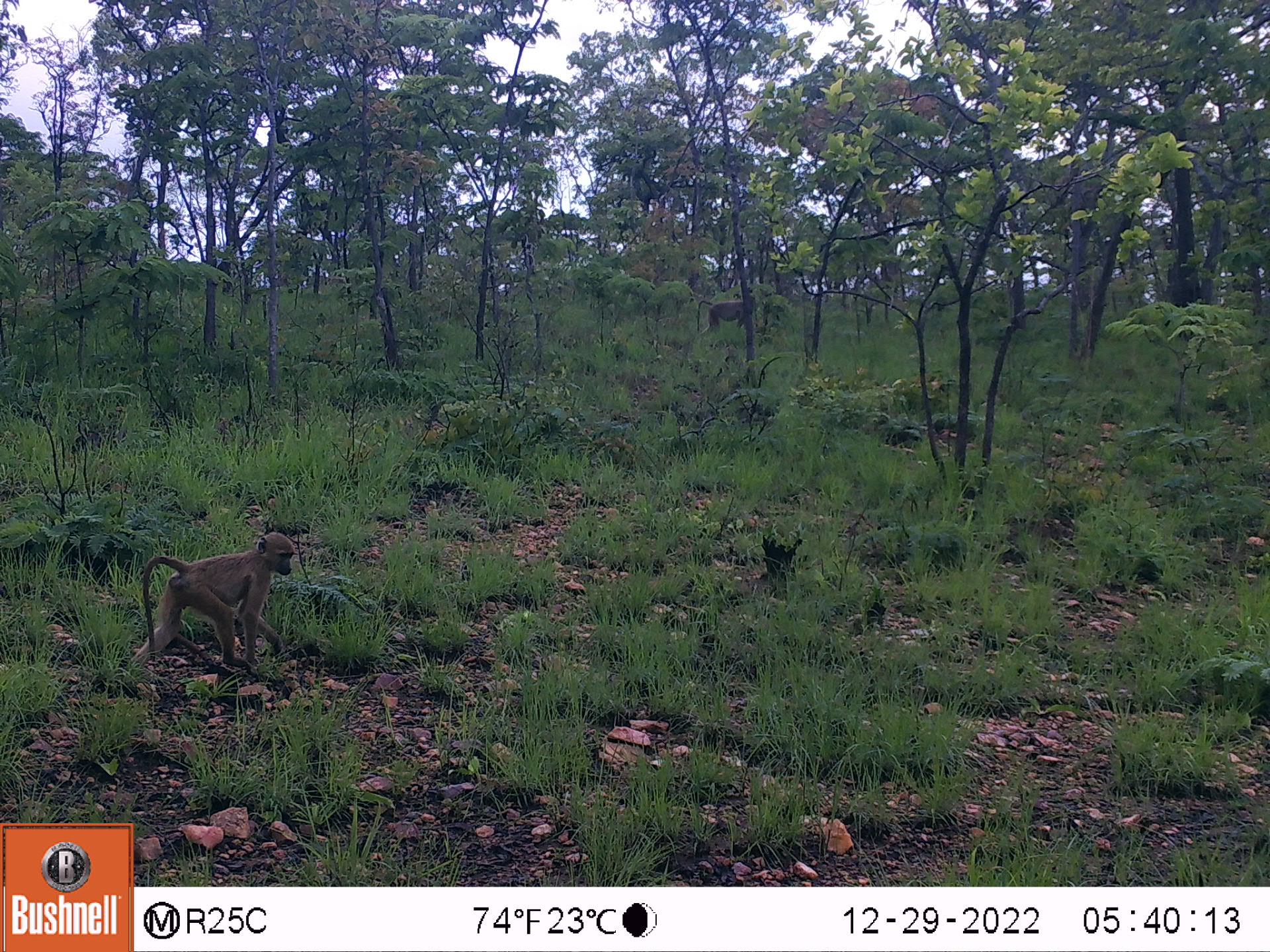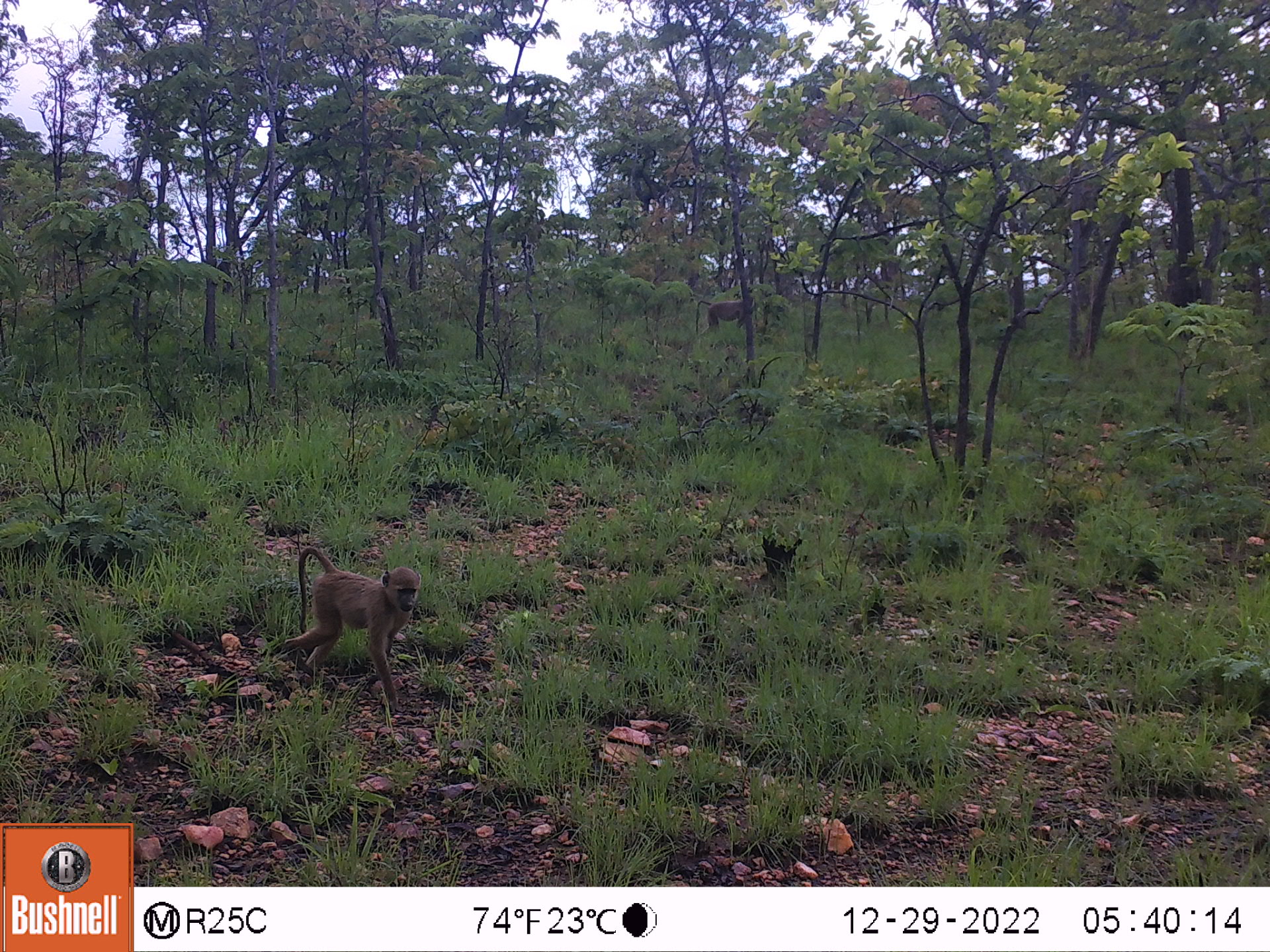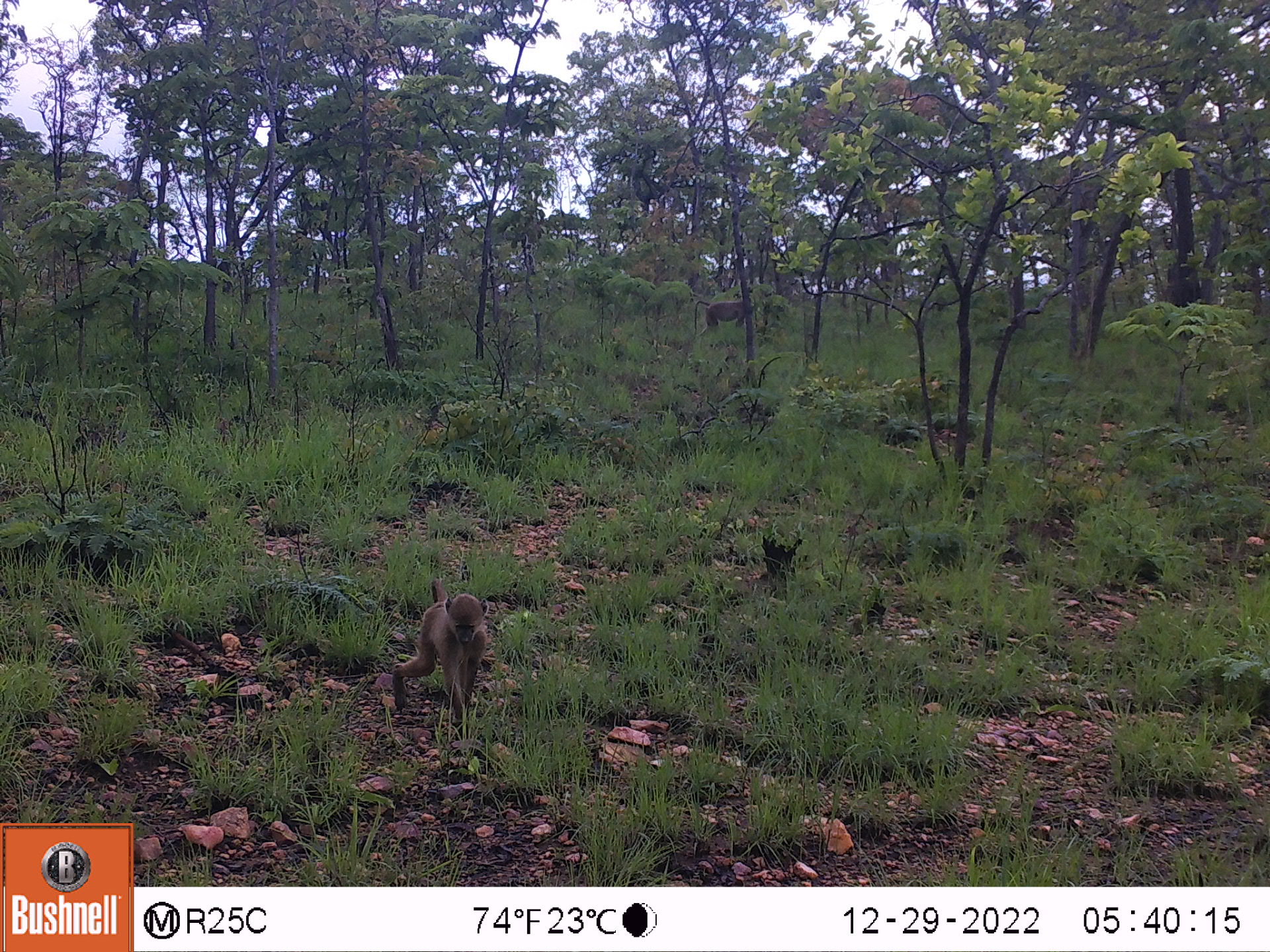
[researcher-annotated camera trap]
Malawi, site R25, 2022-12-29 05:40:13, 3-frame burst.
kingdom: Animalia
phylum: Chordata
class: Mammalia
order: Primates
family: Cercopithecidae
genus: Papio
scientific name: Papio cynocephalus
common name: yellow baboon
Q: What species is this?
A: Yellow baboon (Papio cynocephalus).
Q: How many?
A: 2.